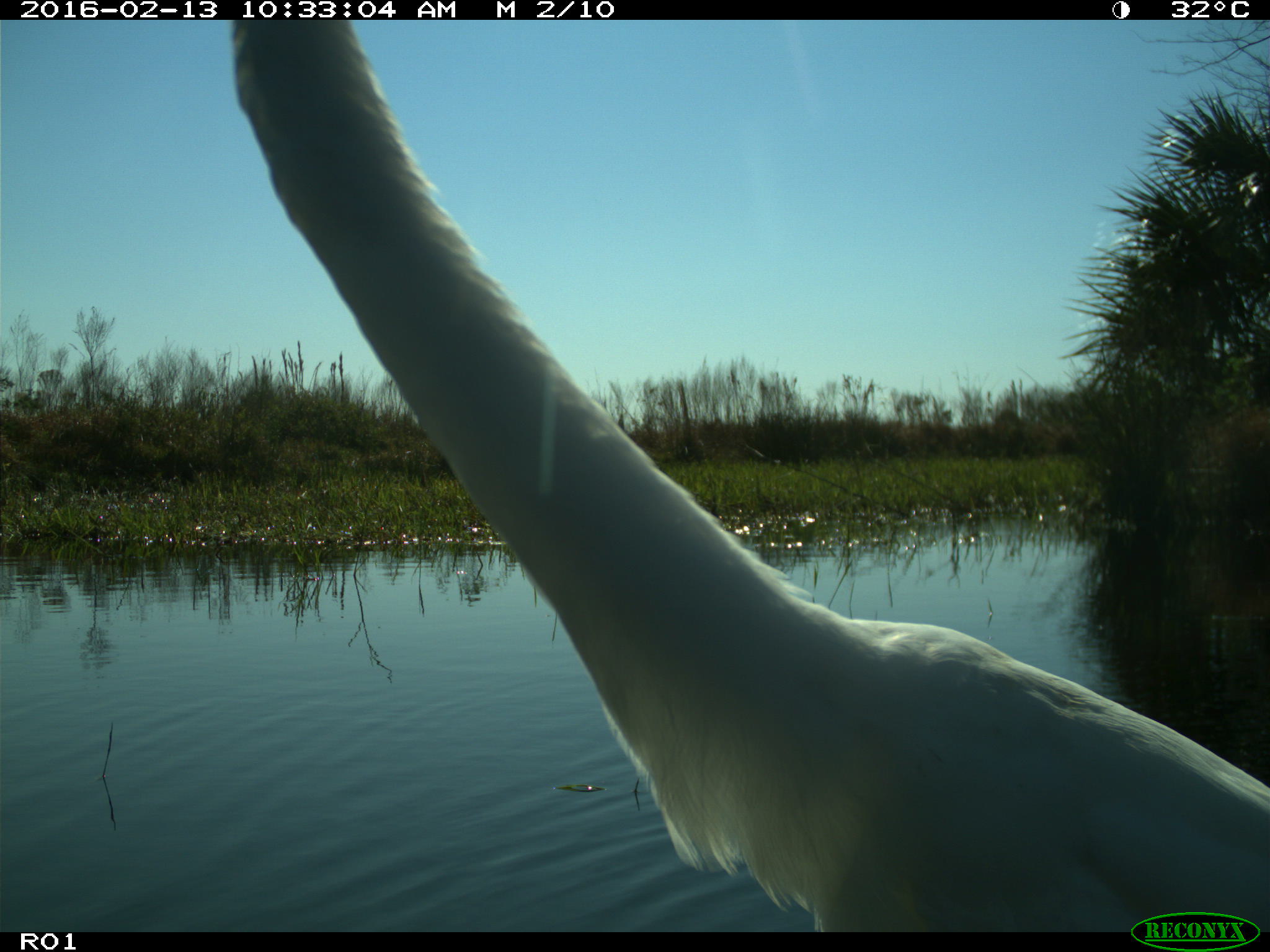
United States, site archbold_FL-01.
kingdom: Animalia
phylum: Chordata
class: Aves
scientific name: Aves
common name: birds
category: unidentified bird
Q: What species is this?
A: Unidentified bird (birds) (Aves).